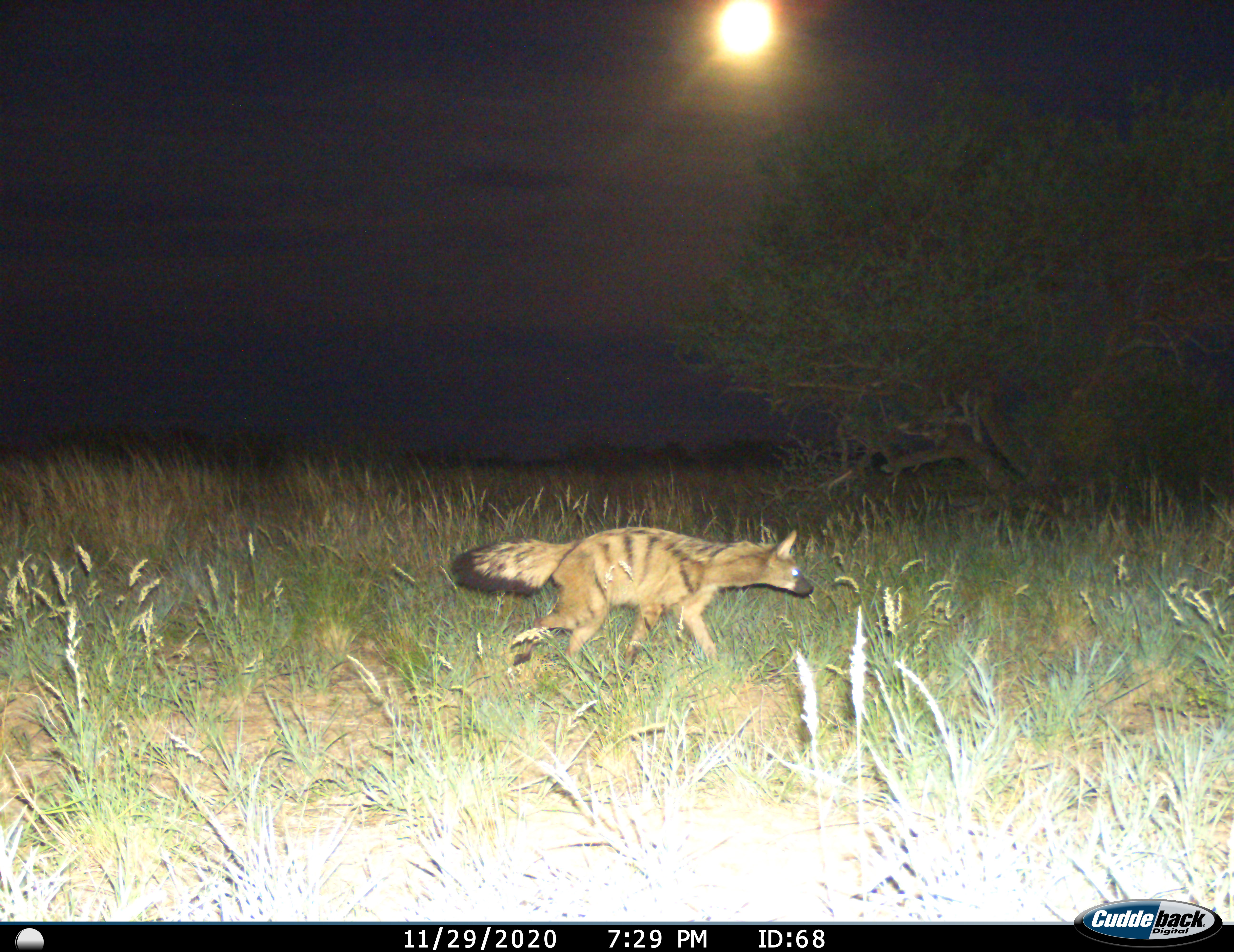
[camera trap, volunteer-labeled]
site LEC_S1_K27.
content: unidentified animal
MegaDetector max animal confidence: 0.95